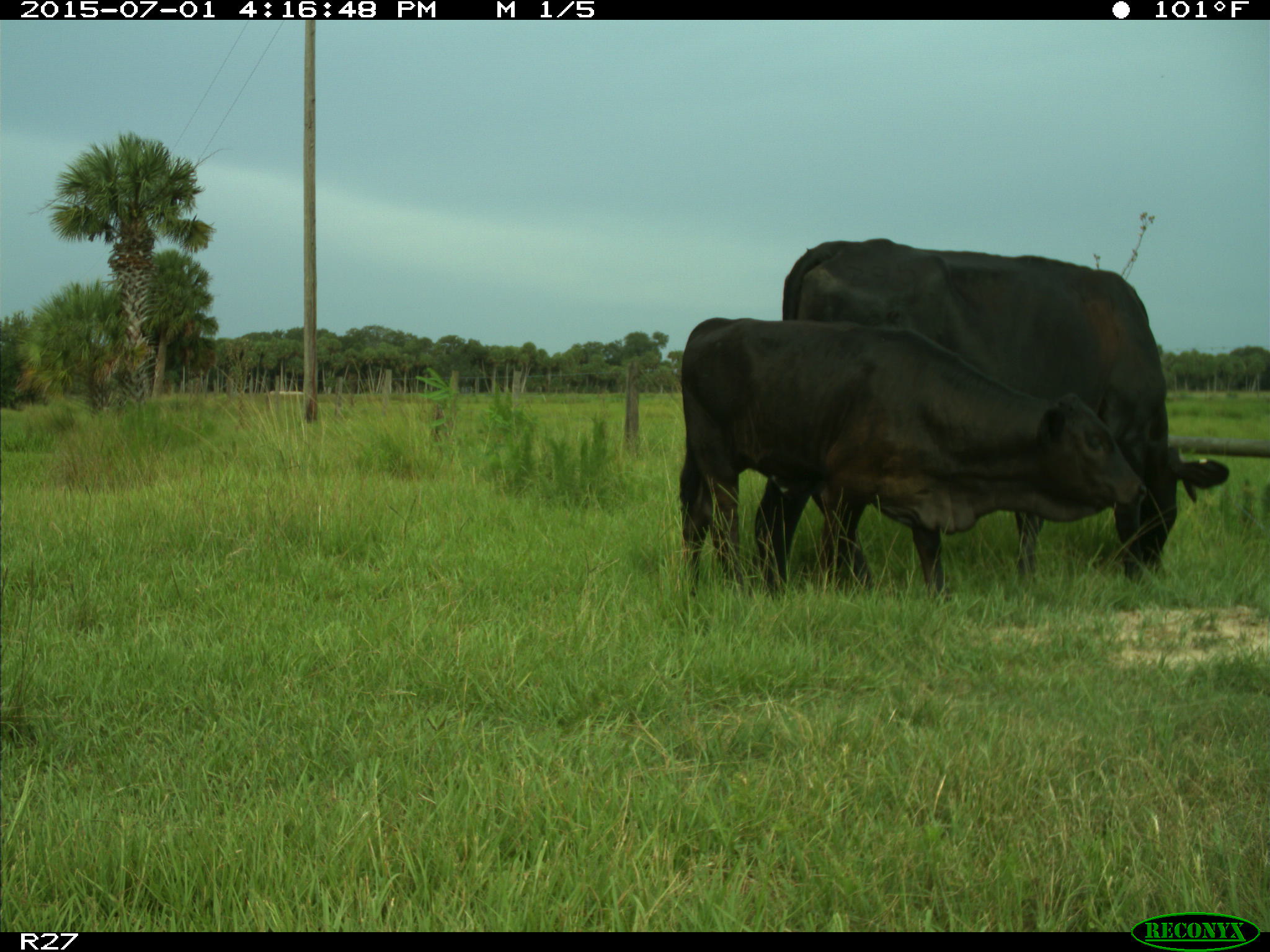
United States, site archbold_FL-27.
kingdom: Animalia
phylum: Chordata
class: Mammalia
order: Artiodactyla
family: Bovidae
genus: Bos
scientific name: Bos taurus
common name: domestic cow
Bos taurus (domestic cow).